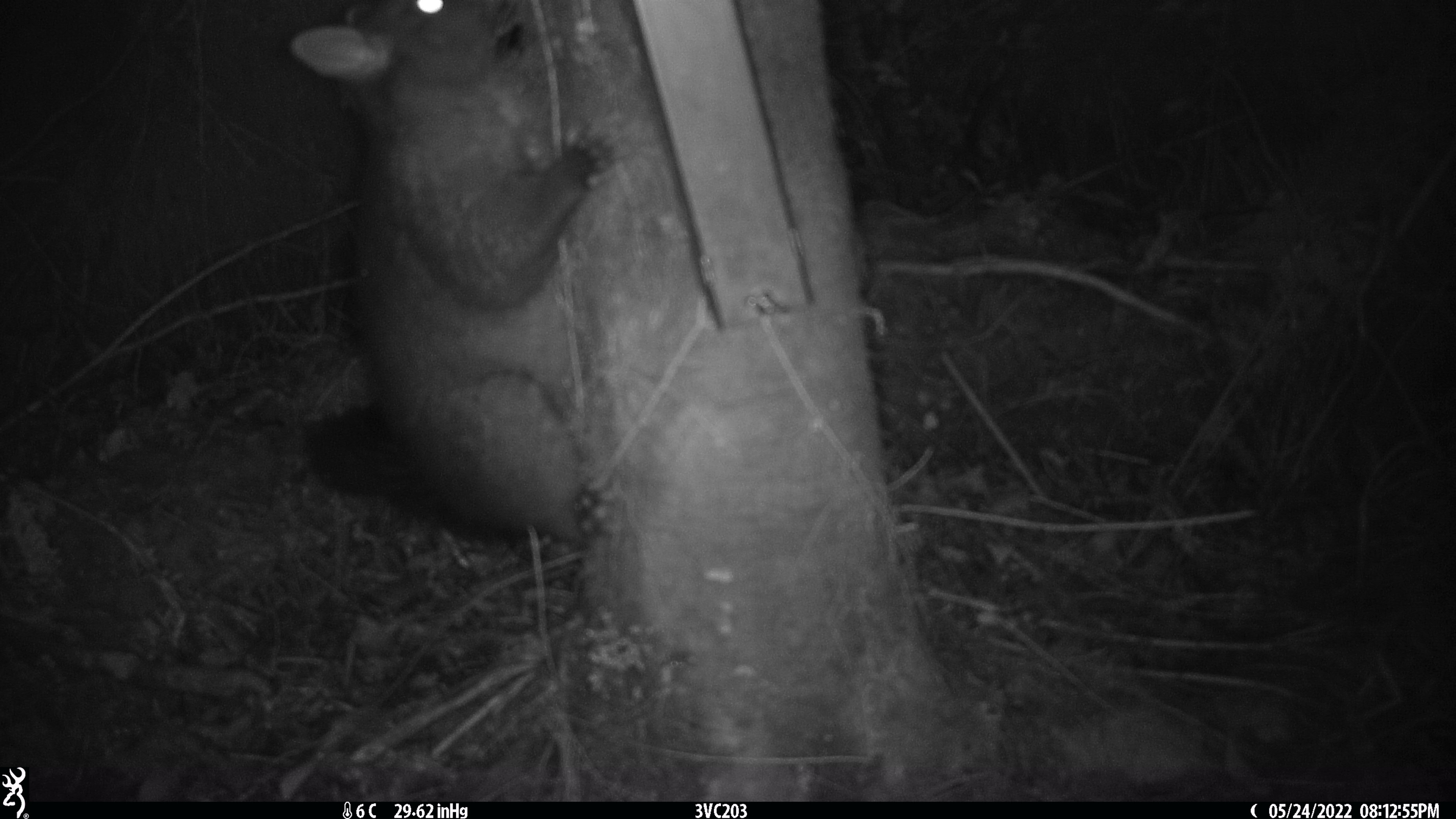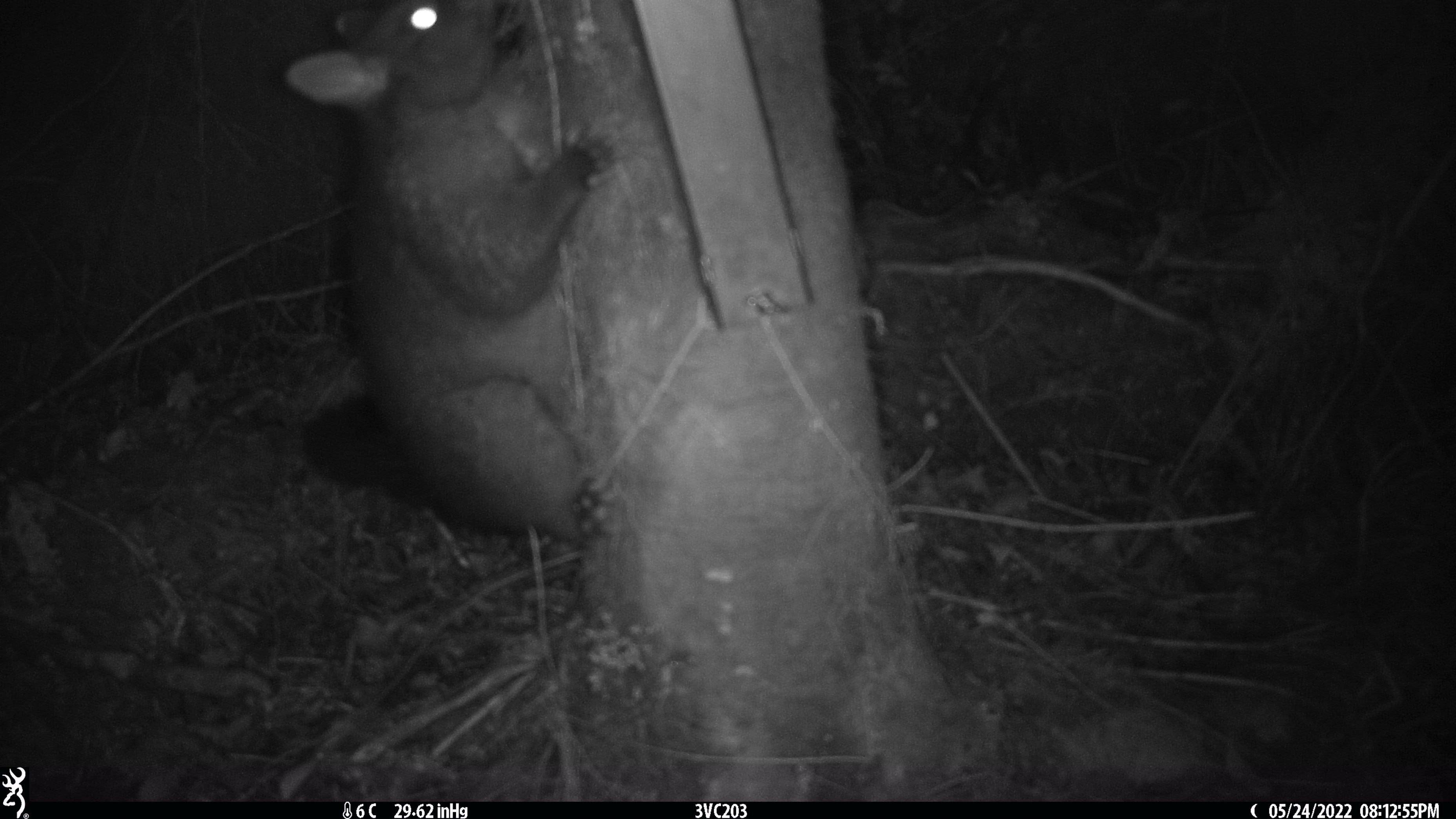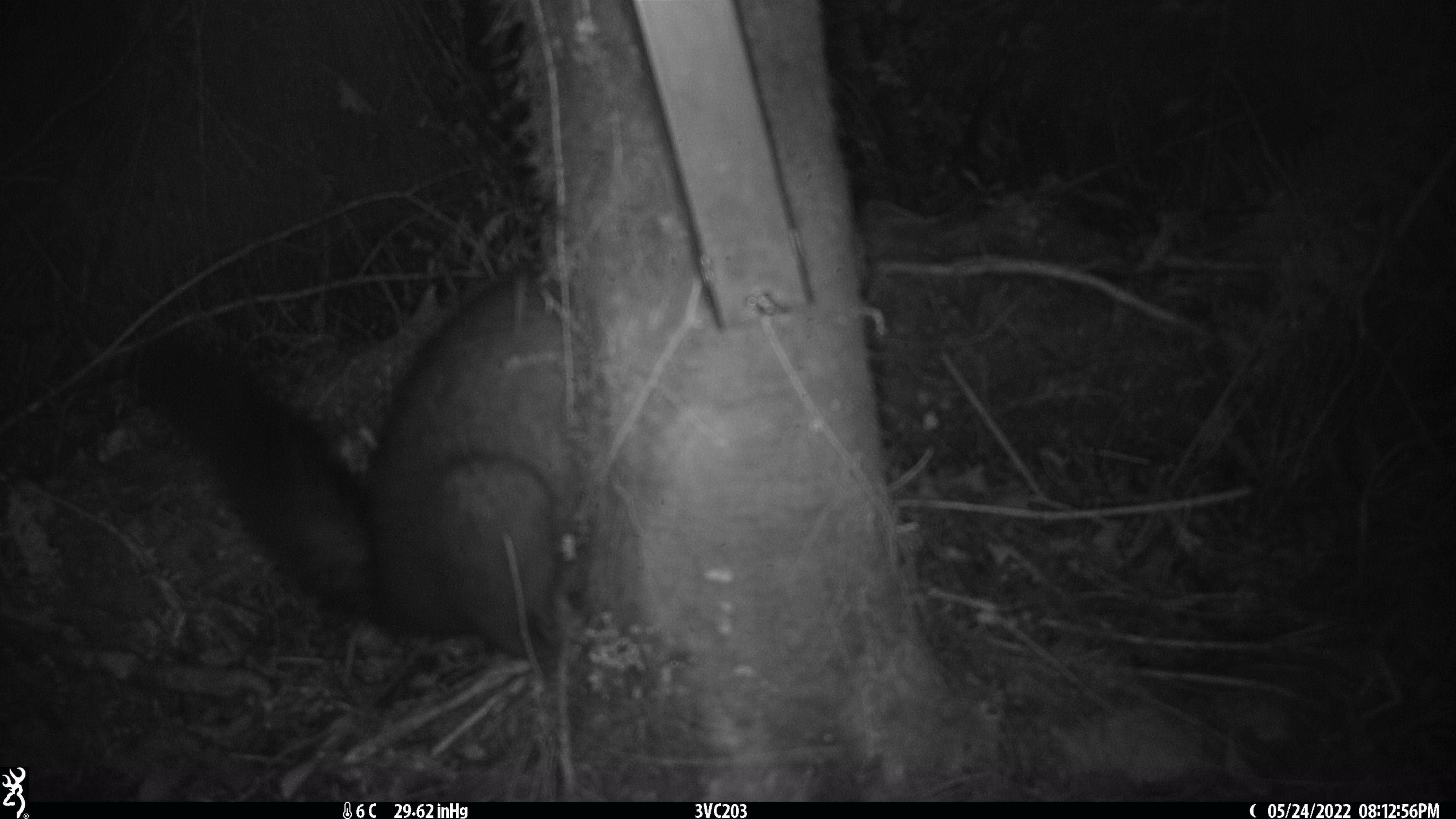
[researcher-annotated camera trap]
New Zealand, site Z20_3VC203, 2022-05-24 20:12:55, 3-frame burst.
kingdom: Animalia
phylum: Chordata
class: Mammalia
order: Diprotodontia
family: Phalangeridae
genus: Trichosurus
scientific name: Trichosurus vulpecula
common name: common brushtail possum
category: possum